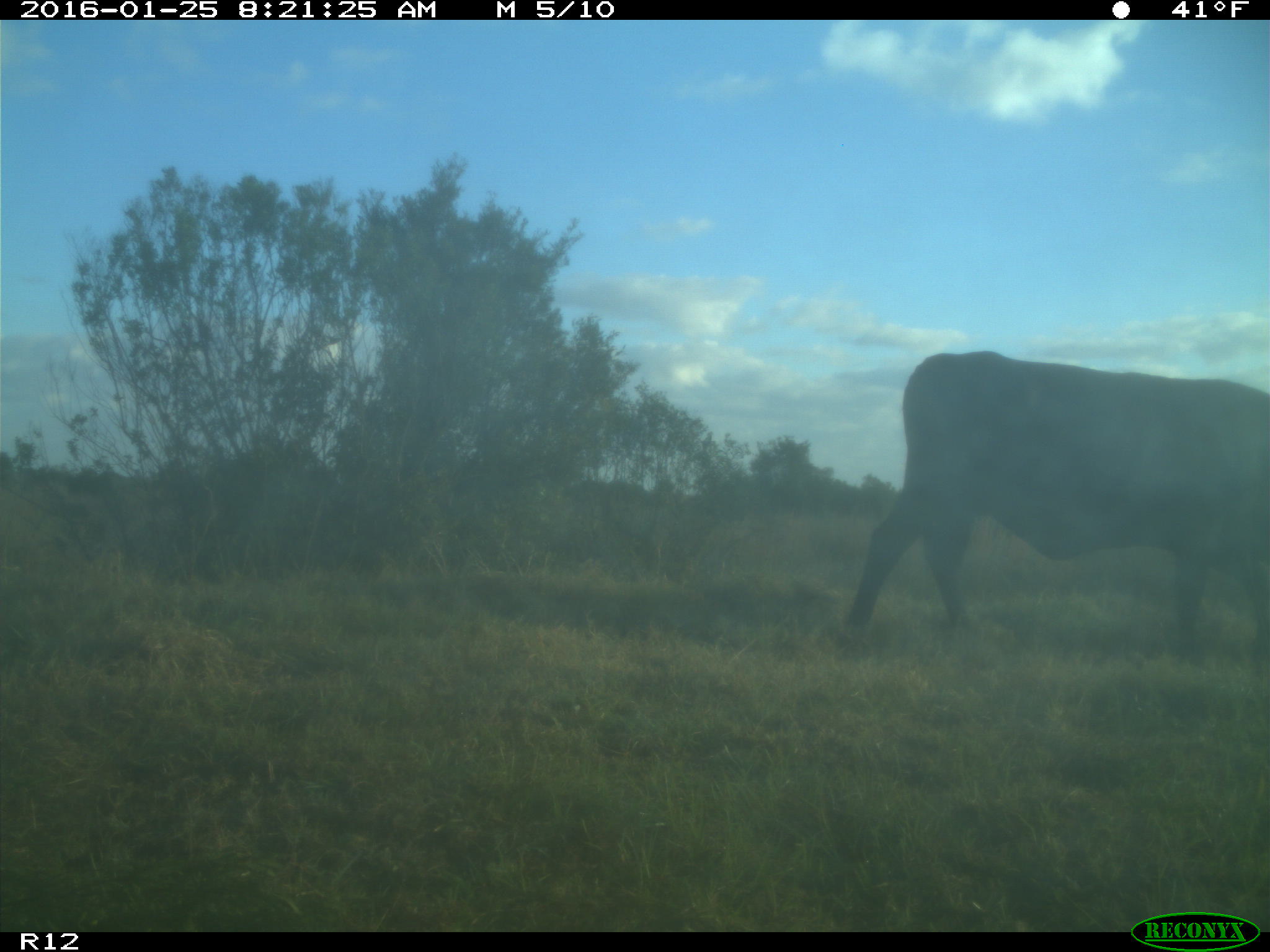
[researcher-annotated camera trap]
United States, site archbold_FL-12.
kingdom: Animalia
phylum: Chordata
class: Mammalia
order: Artiodactyla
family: Bovidae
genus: Bos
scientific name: Bos taurus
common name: domestic cow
Bos taurus (domestic cow).